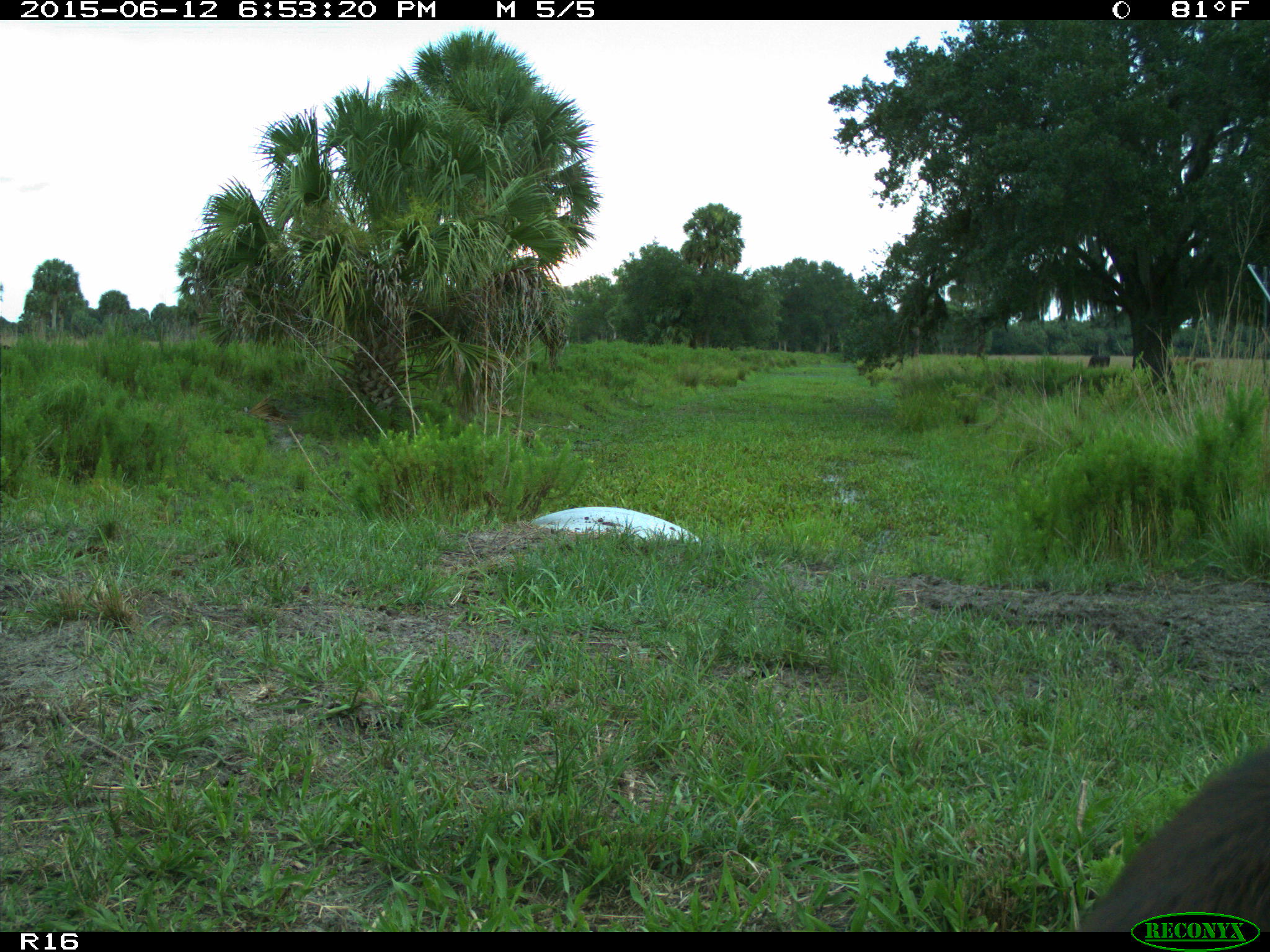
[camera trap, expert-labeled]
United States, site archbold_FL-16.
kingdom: Animalia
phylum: Chordata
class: Mammalia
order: Artiodactyla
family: Bovidae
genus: Bos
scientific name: Bos taurus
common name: domestic cow